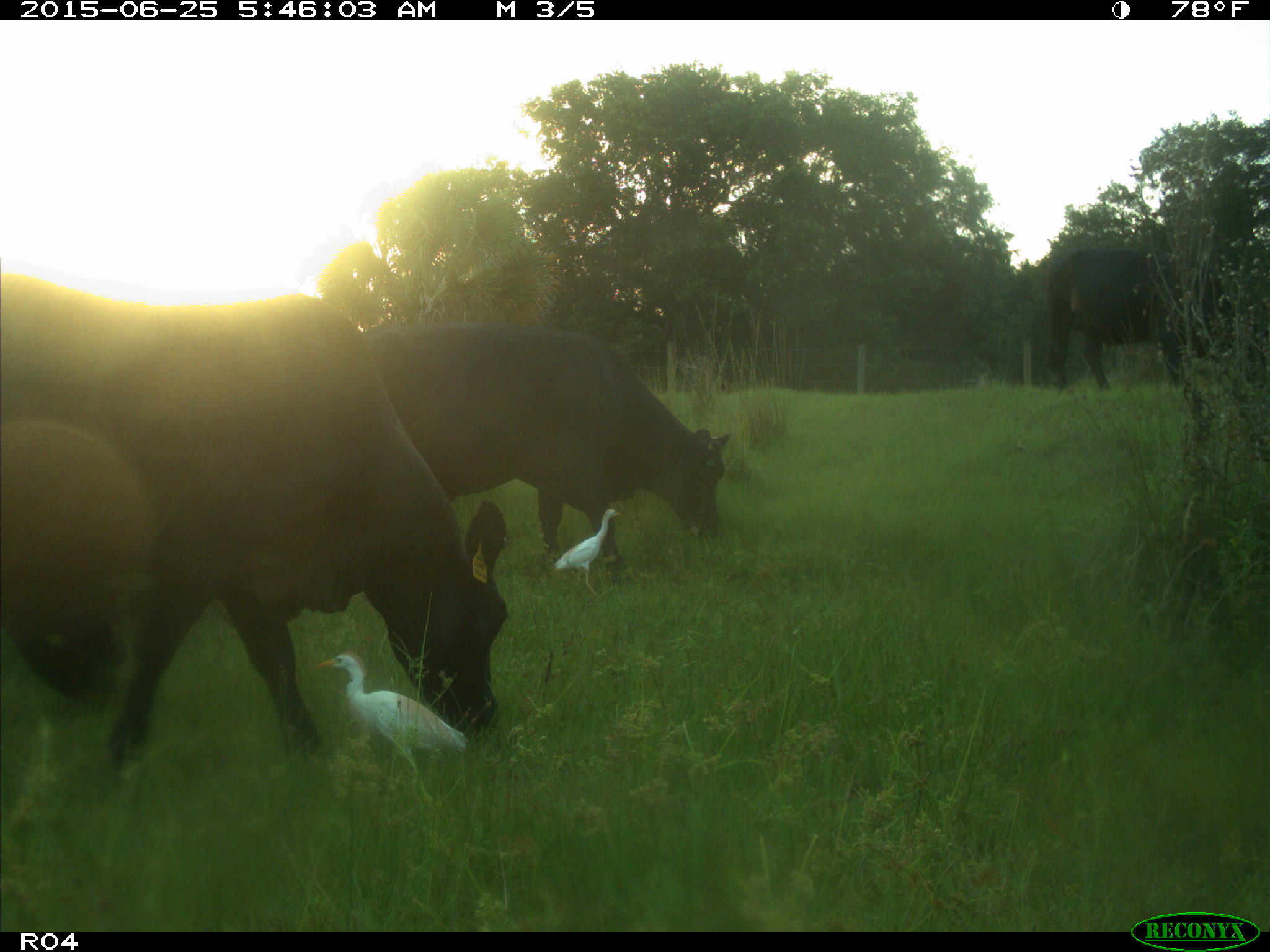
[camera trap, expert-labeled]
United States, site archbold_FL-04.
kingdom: Animalia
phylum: Chordata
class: Mammalia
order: Artiodactyla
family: Bovidae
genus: Bos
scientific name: Bos taurus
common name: domestic cow